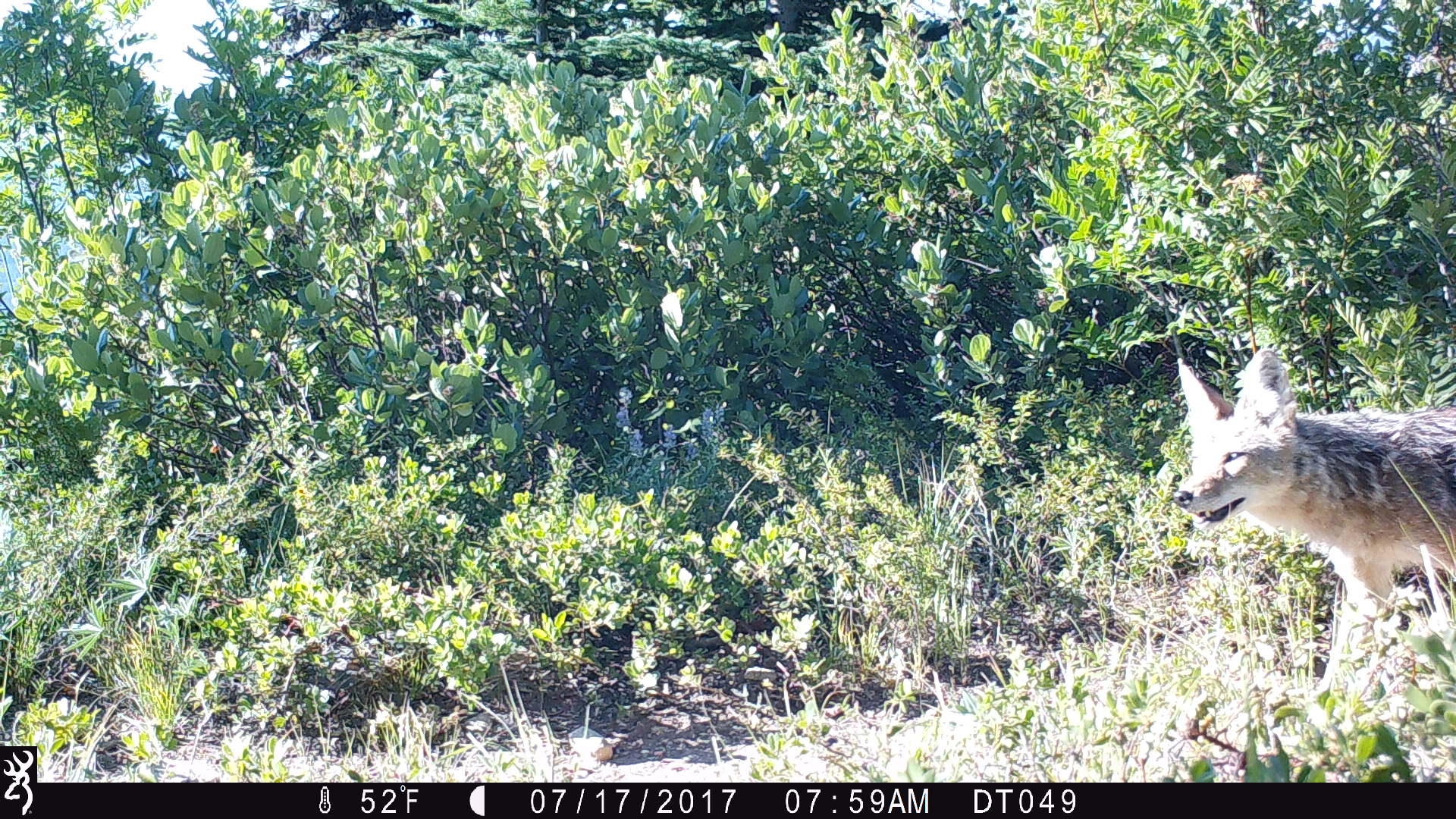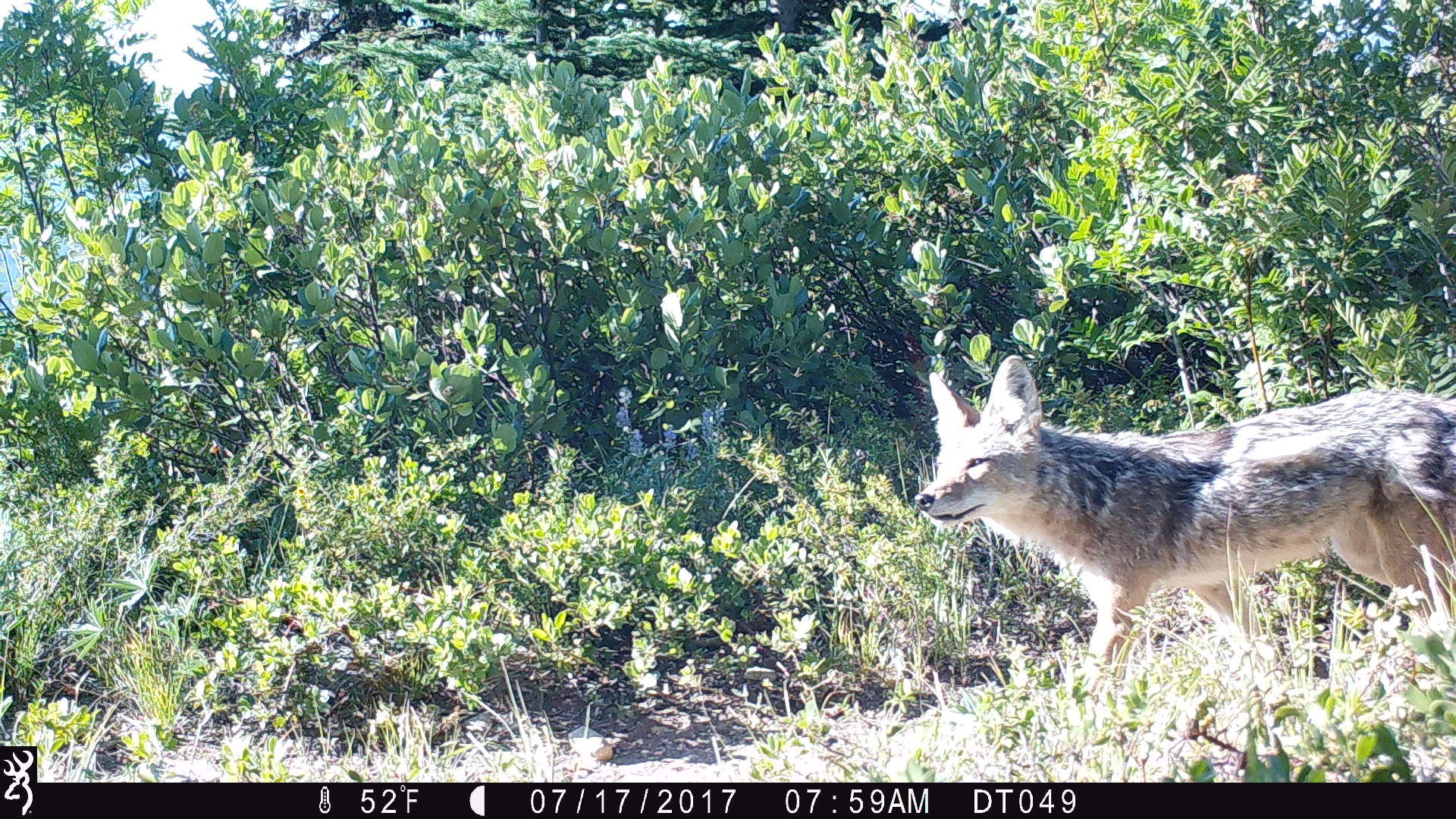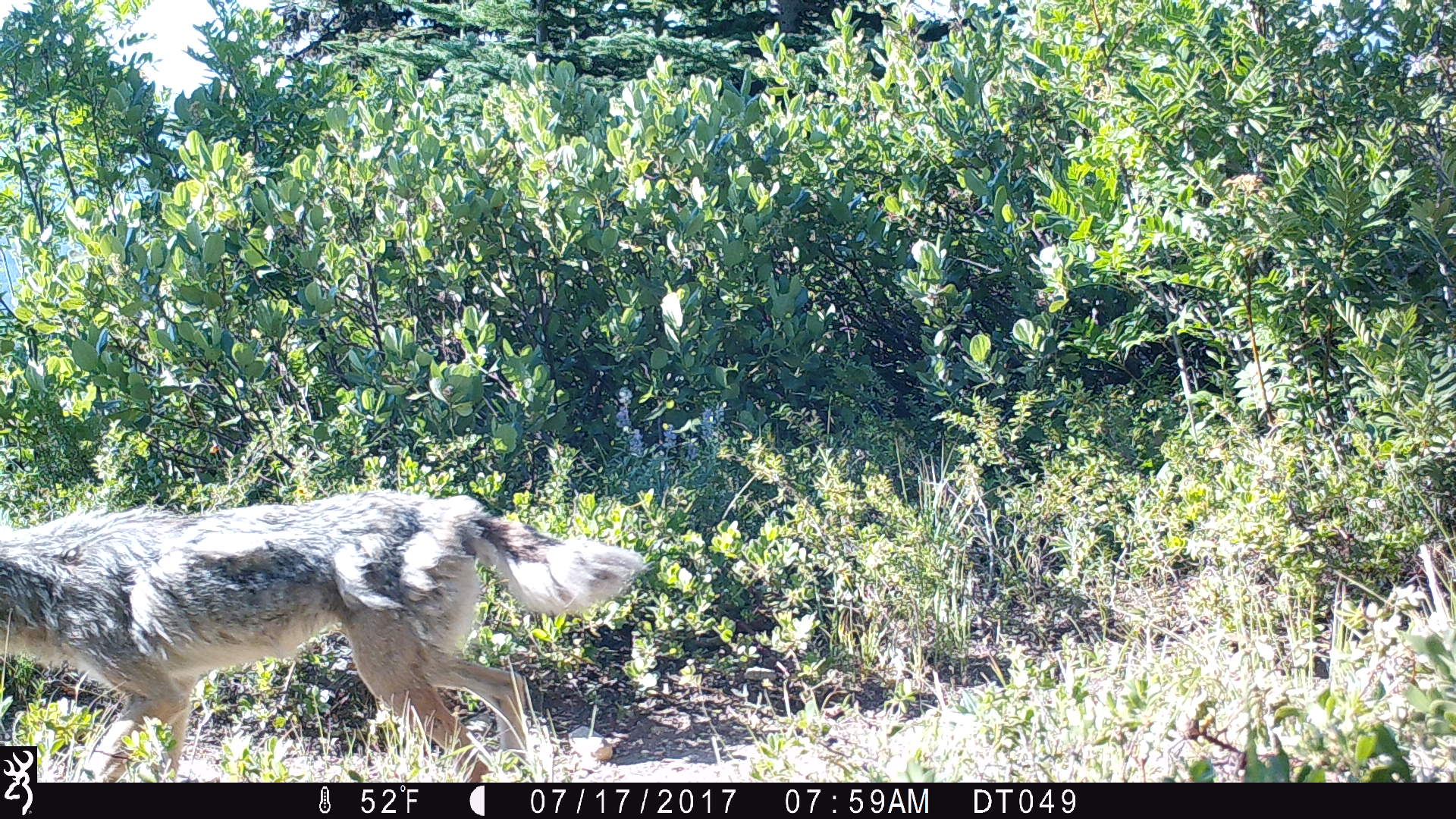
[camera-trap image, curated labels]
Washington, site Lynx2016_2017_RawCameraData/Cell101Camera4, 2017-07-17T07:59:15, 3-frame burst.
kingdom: Animalia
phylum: Chordata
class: Mammalia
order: Carnivora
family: Canidae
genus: Canis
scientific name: Canis latrans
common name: coyote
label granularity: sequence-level